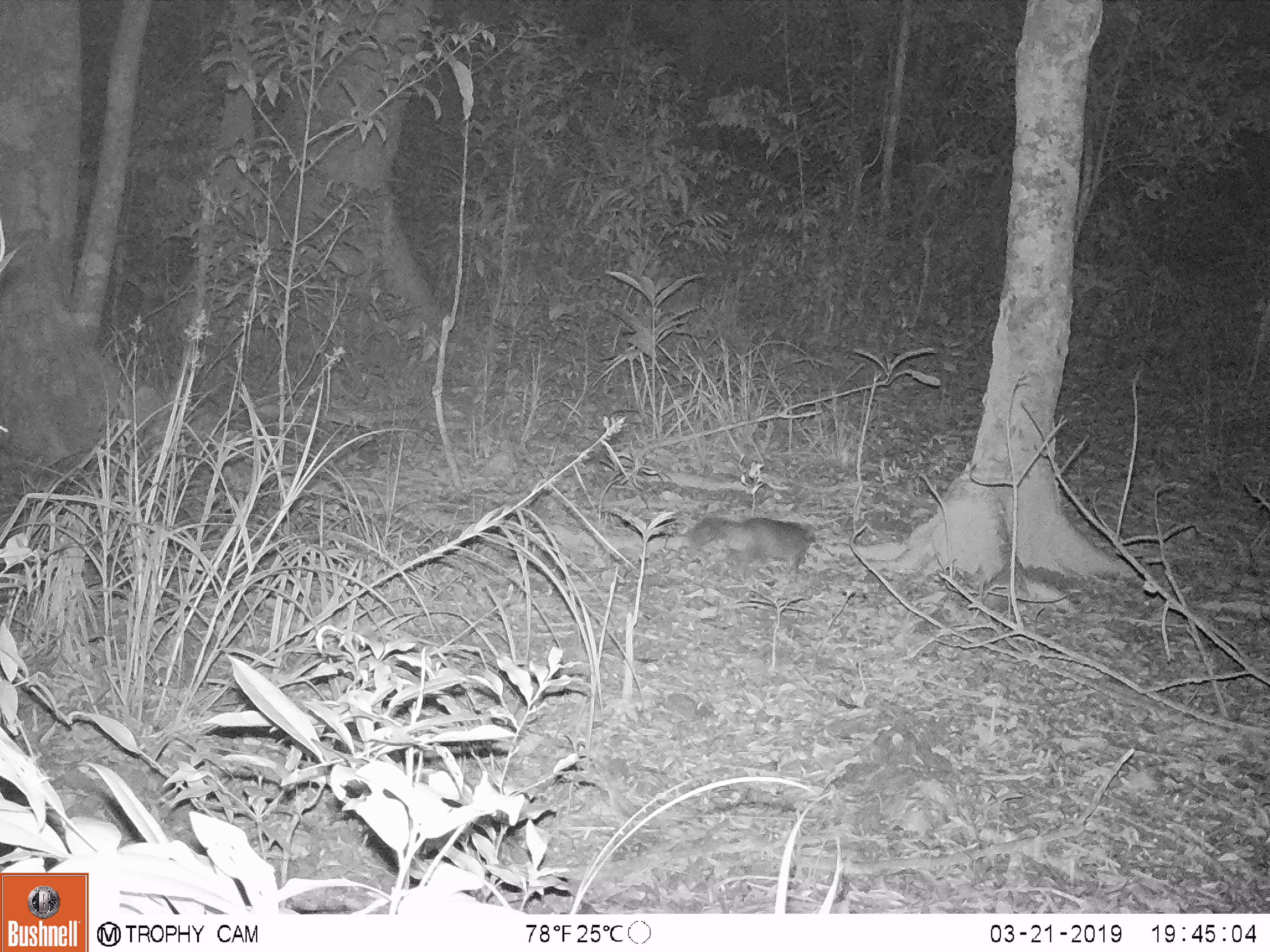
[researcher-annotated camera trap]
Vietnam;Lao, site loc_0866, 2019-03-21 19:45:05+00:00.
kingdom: Animalia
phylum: Chordata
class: Mammalia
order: Carnivora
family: Mustelidae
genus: Melogale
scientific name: Melogale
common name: ferret badger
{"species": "ferret badger (Melogale)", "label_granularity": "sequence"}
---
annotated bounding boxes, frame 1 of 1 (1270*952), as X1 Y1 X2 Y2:
ferret badger: 687 514 815 584